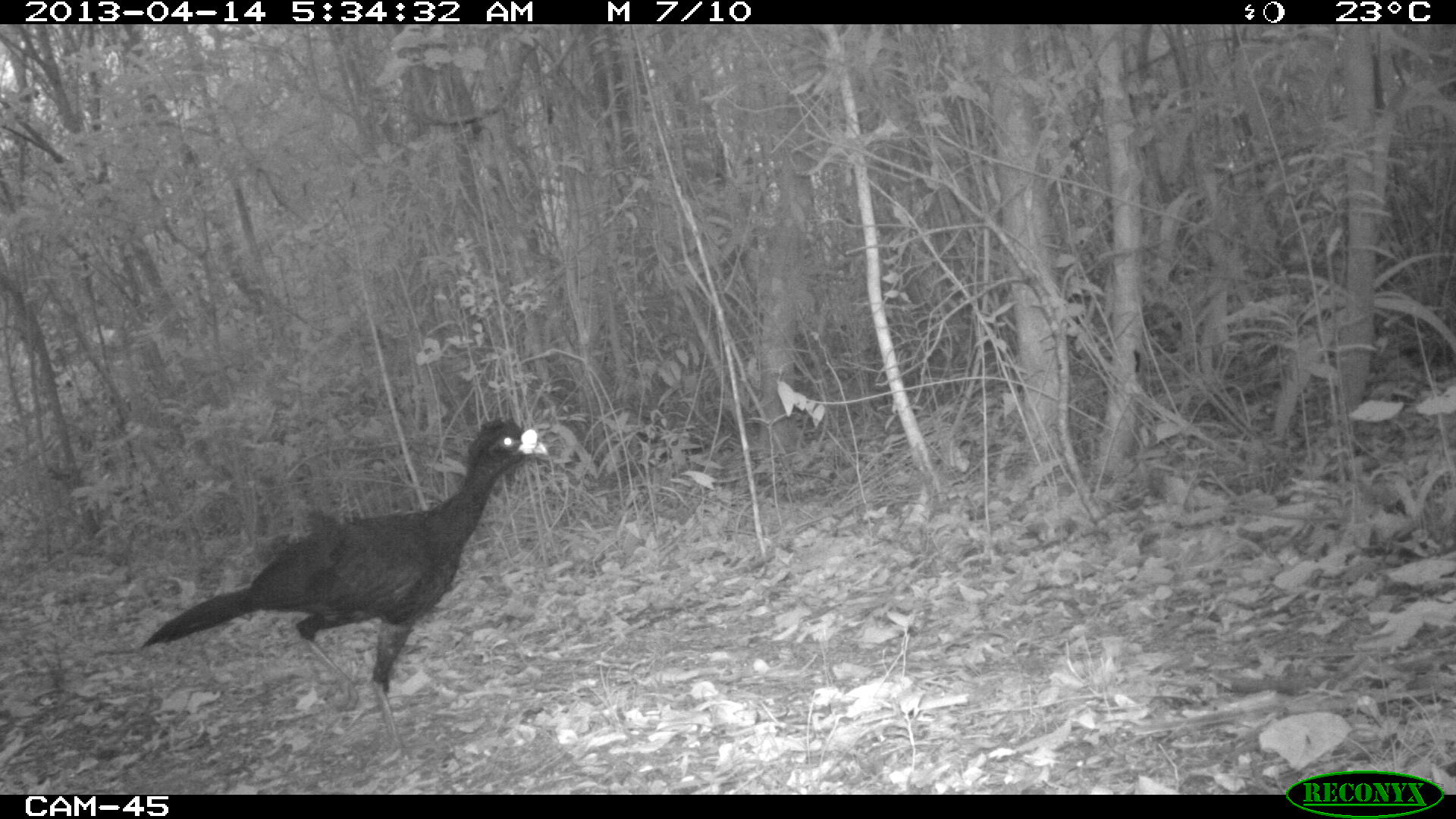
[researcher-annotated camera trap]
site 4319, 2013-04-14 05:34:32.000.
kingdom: Animalia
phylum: Chordata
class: Aves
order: Galliformes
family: Cracidae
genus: Crax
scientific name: Crax rubra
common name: great curassow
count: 1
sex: male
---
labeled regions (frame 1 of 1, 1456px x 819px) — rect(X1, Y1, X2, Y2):
crax rubra: rect(133, 412, 548, 764)